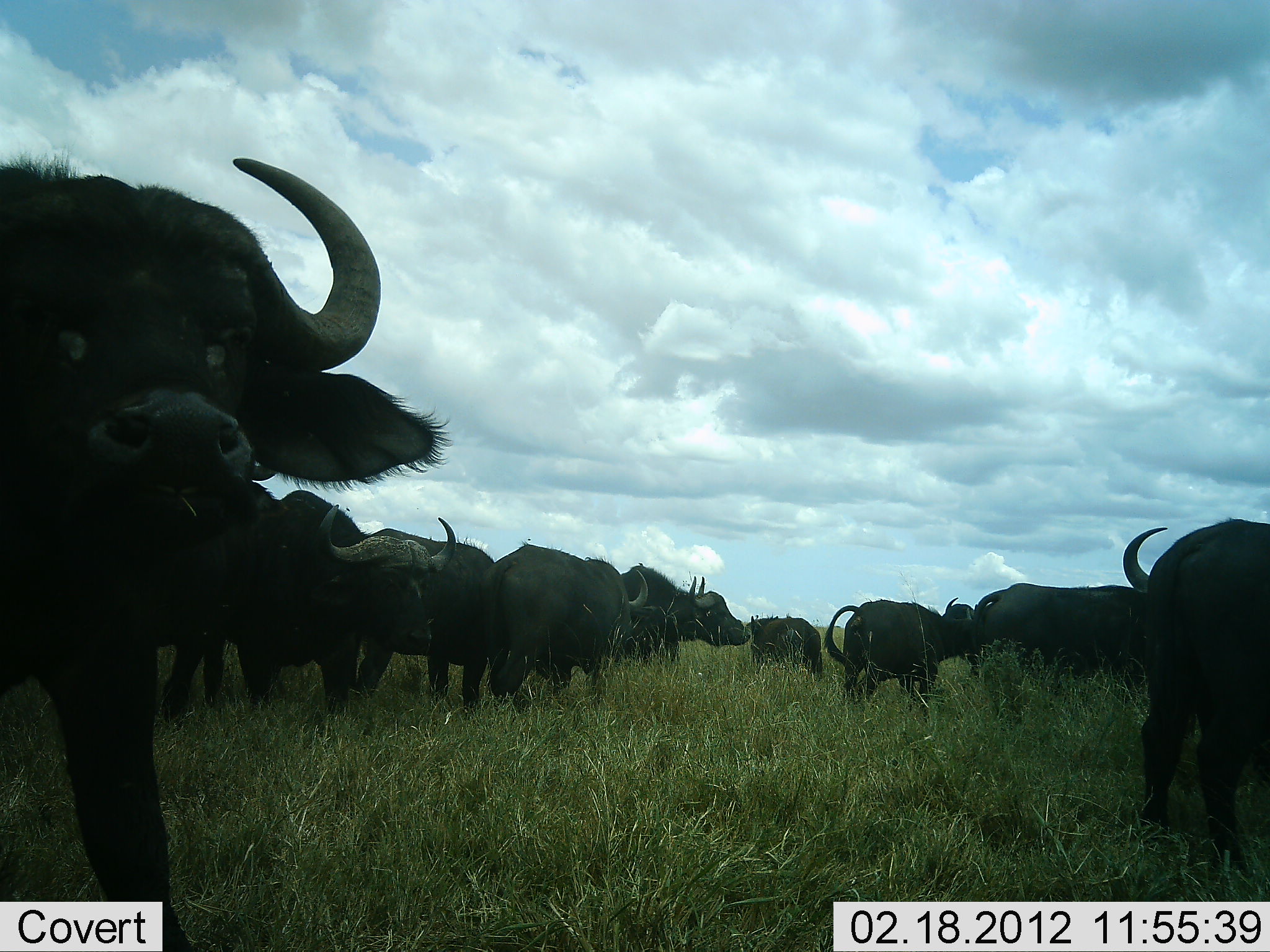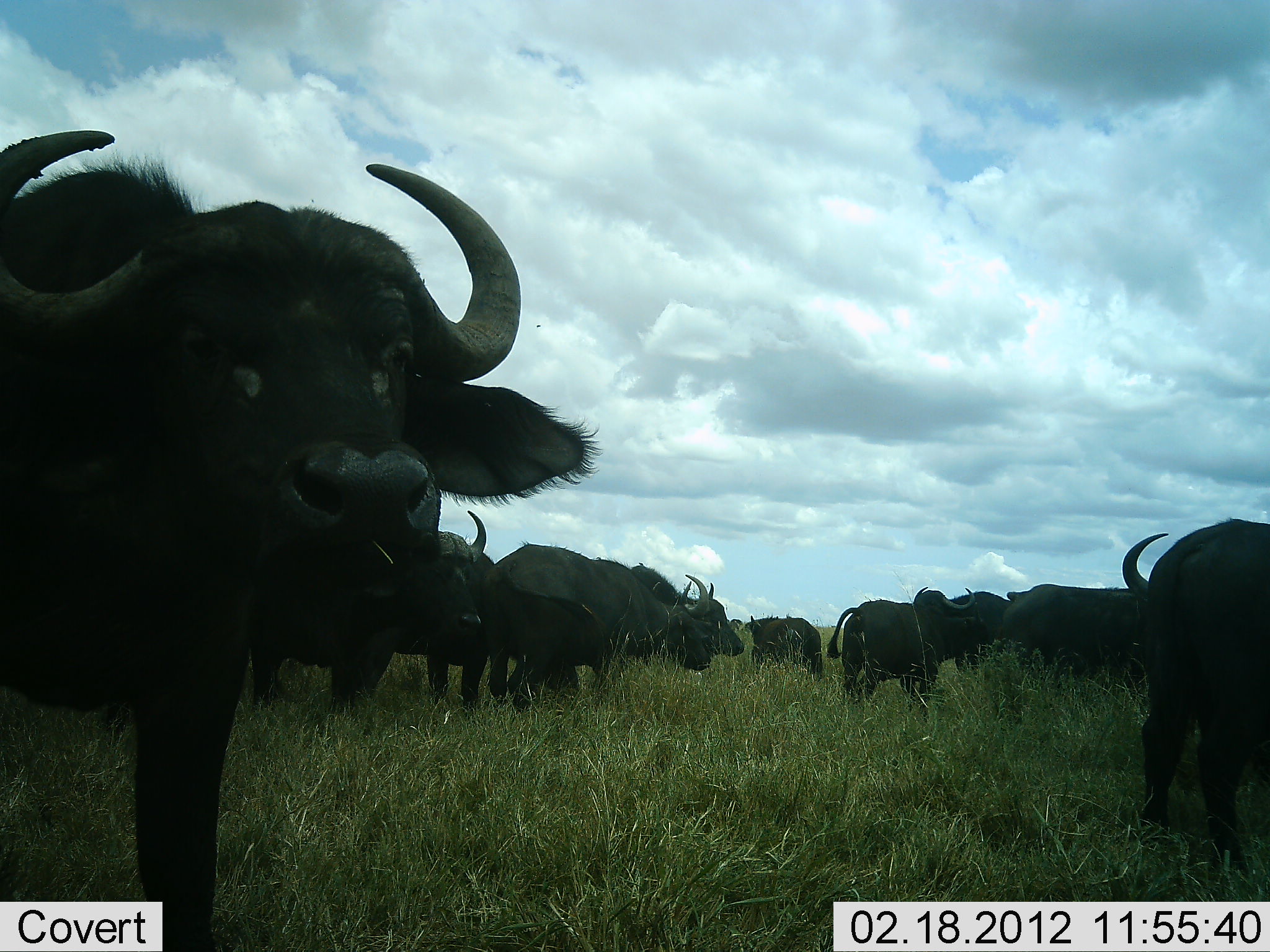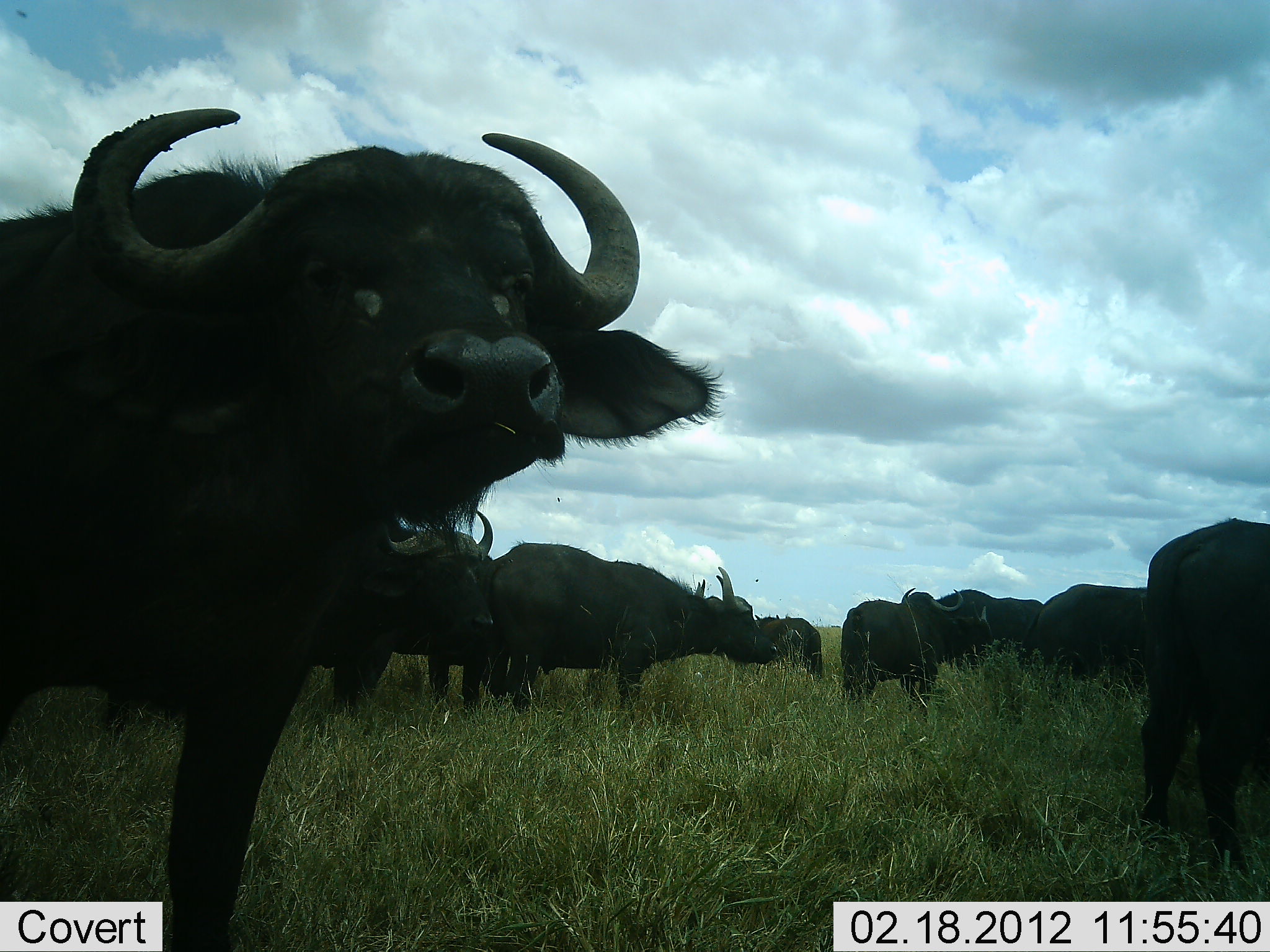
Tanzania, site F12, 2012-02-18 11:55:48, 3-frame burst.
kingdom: Animalia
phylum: Chordata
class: Mammalia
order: Artiodactyla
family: Bovidae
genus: Syncerus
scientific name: Syncerus caffer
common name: cape buffalo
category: buffalo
Buffalo (cape buffalo) (Syncerus caffer), count 11-50. Behavior (volunteer vote fractions): standing 72%, resting 0%, moving 56%, interacting 6%. Young present (vote fraction): 11%. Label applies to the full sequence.